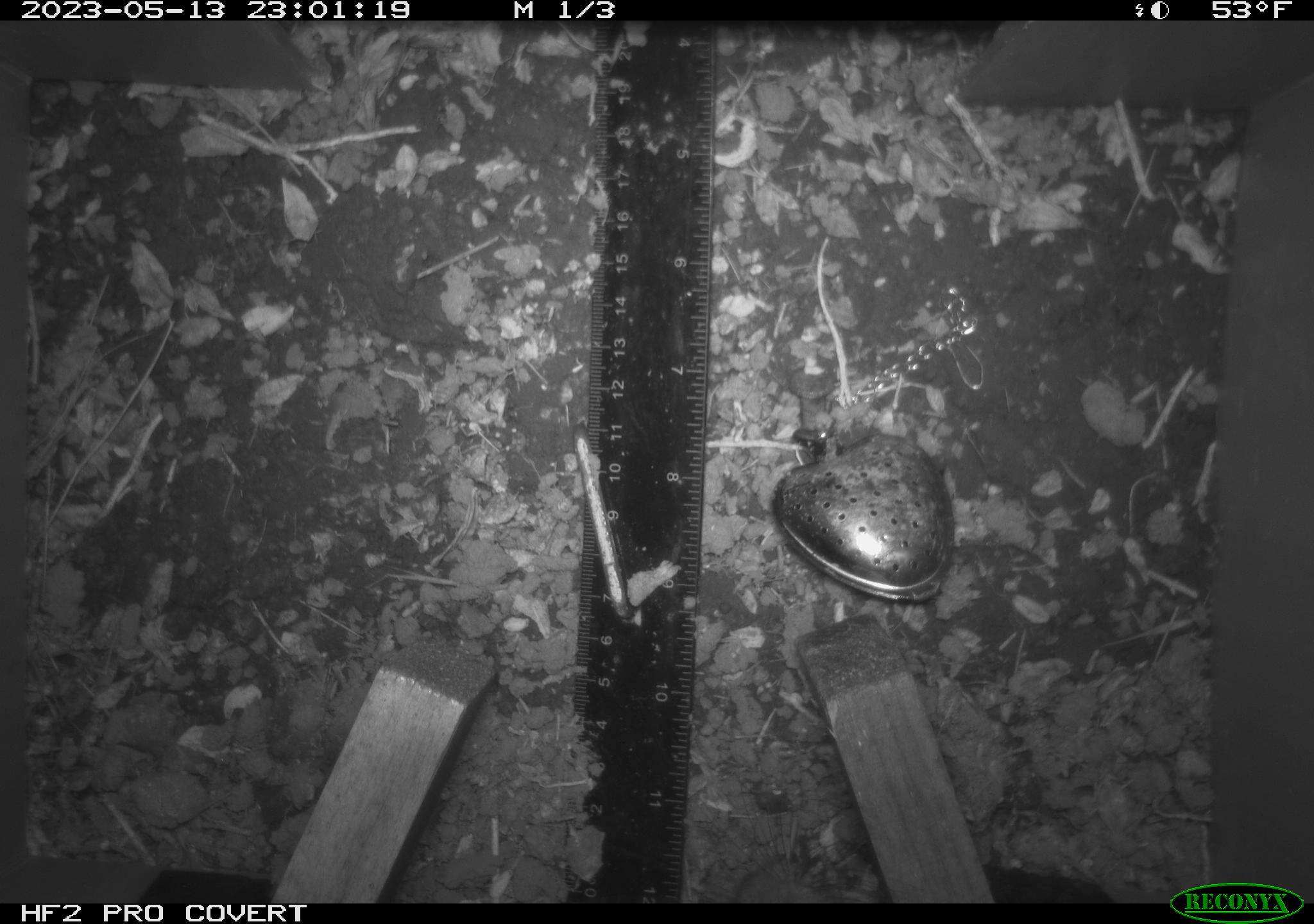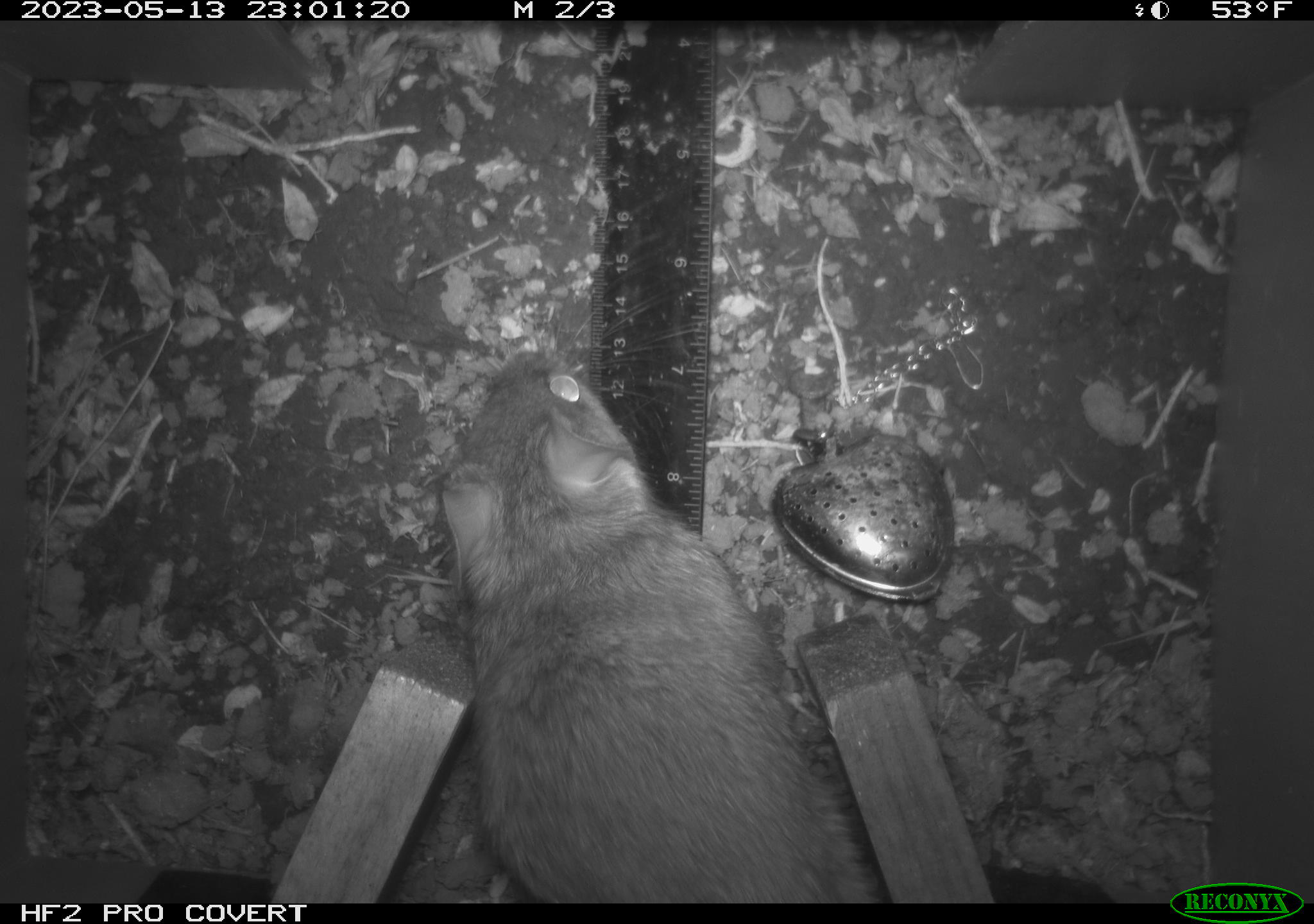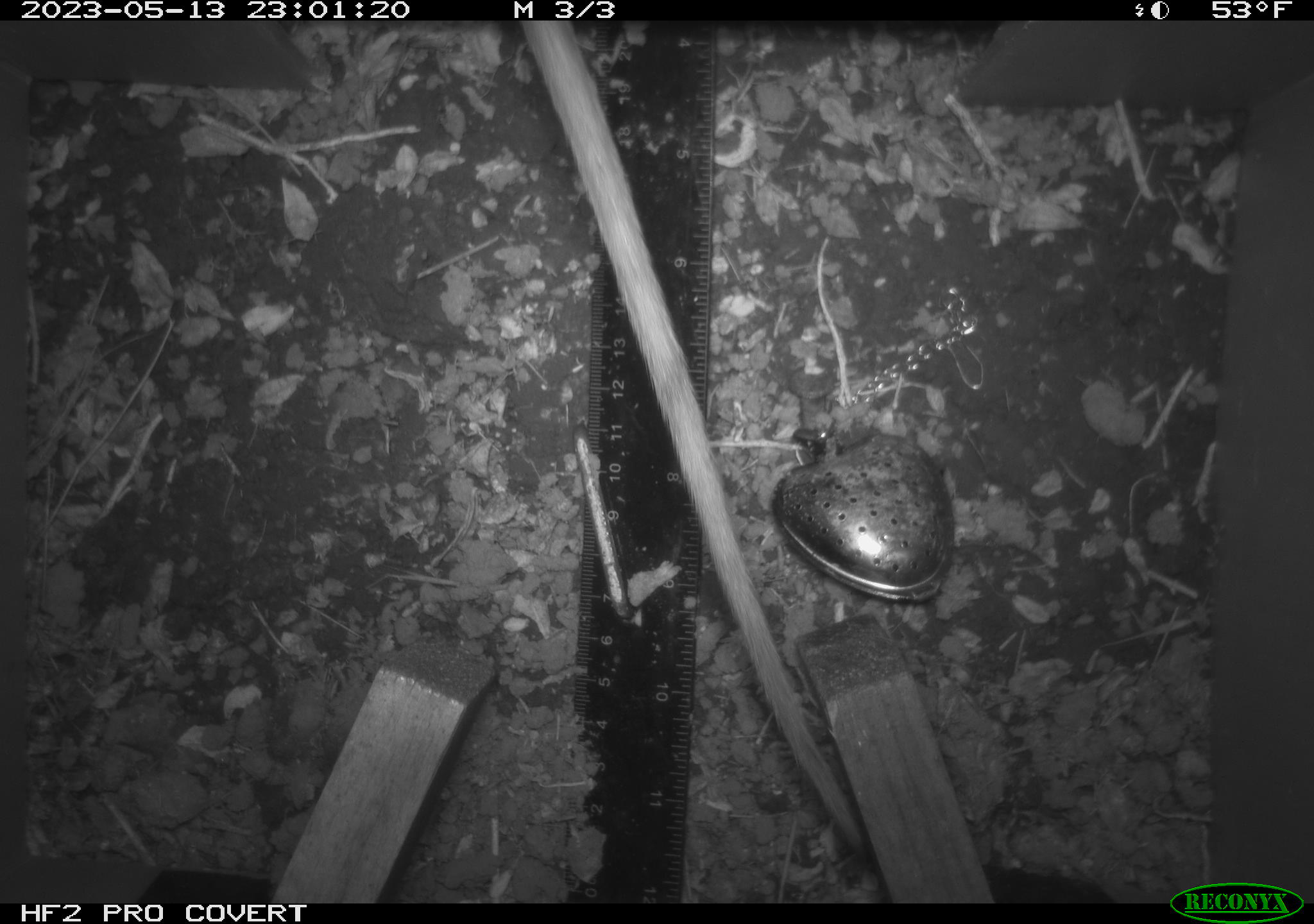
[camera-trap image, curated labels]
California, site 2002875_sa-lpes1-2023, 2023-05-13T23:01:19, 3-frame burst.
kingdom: Animalia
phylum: Chordata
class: Mammalia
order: Rodentia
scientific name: Rodentia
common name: mouse species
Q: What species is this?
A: Mouse species (Rodentia).